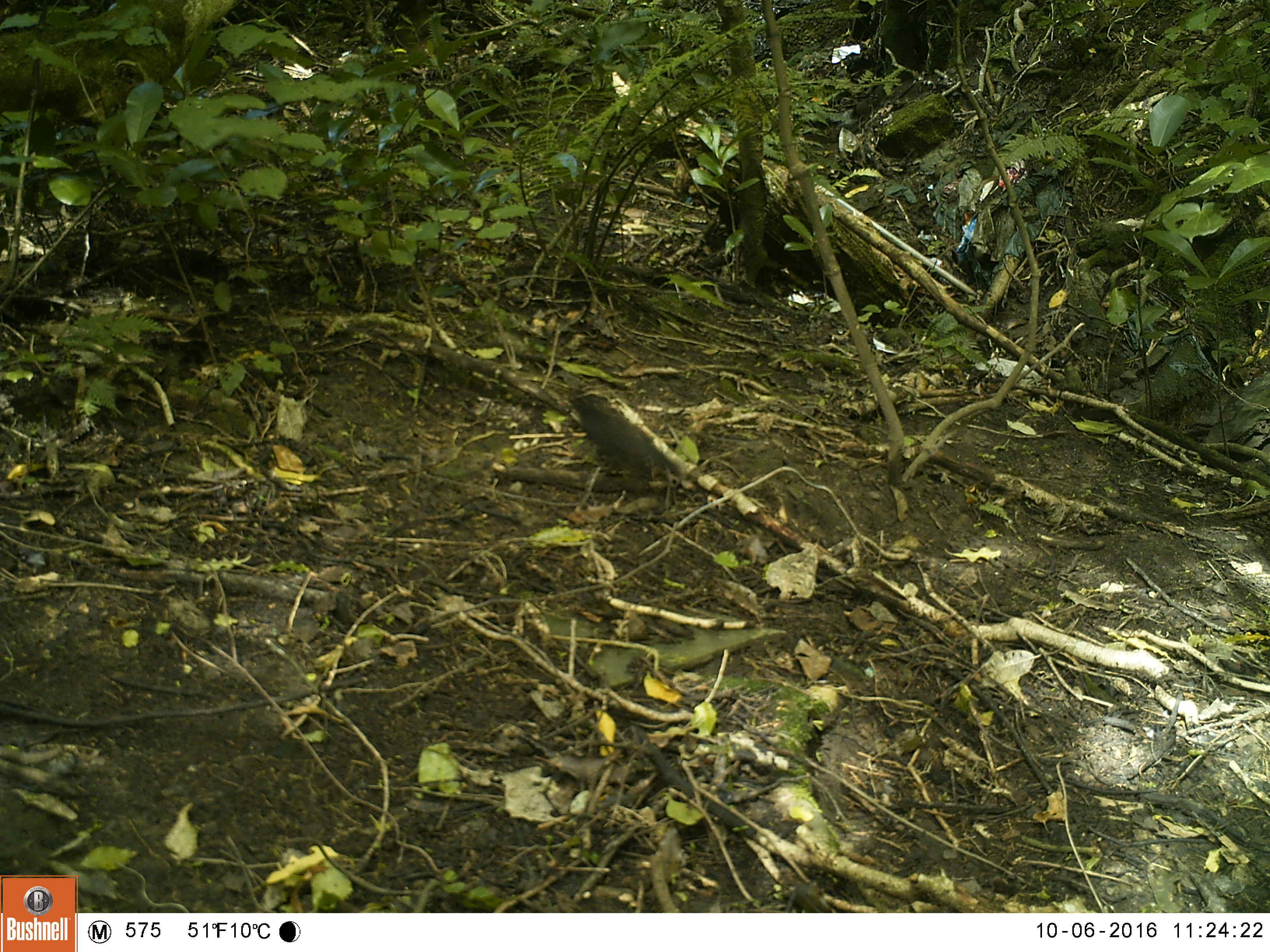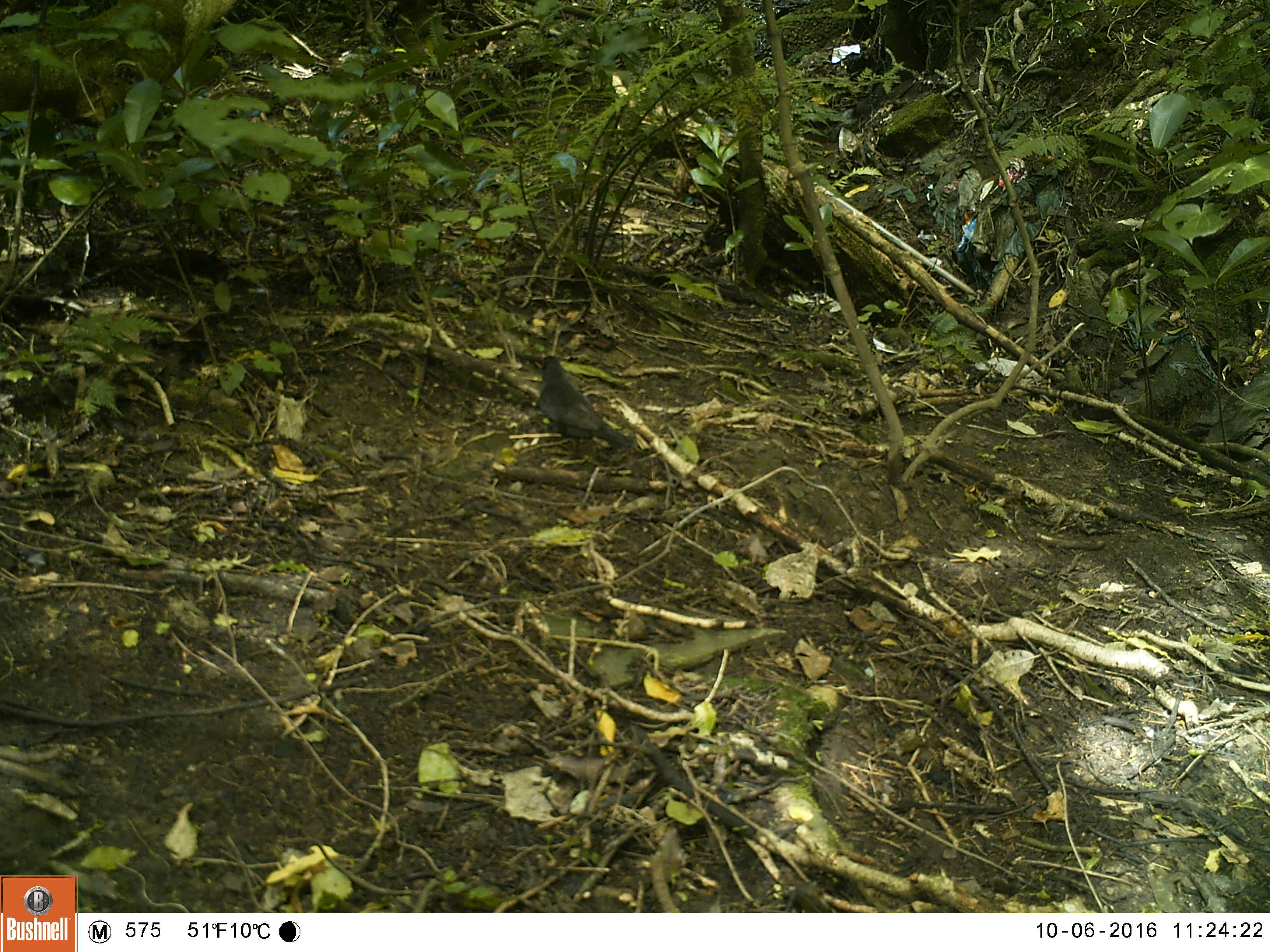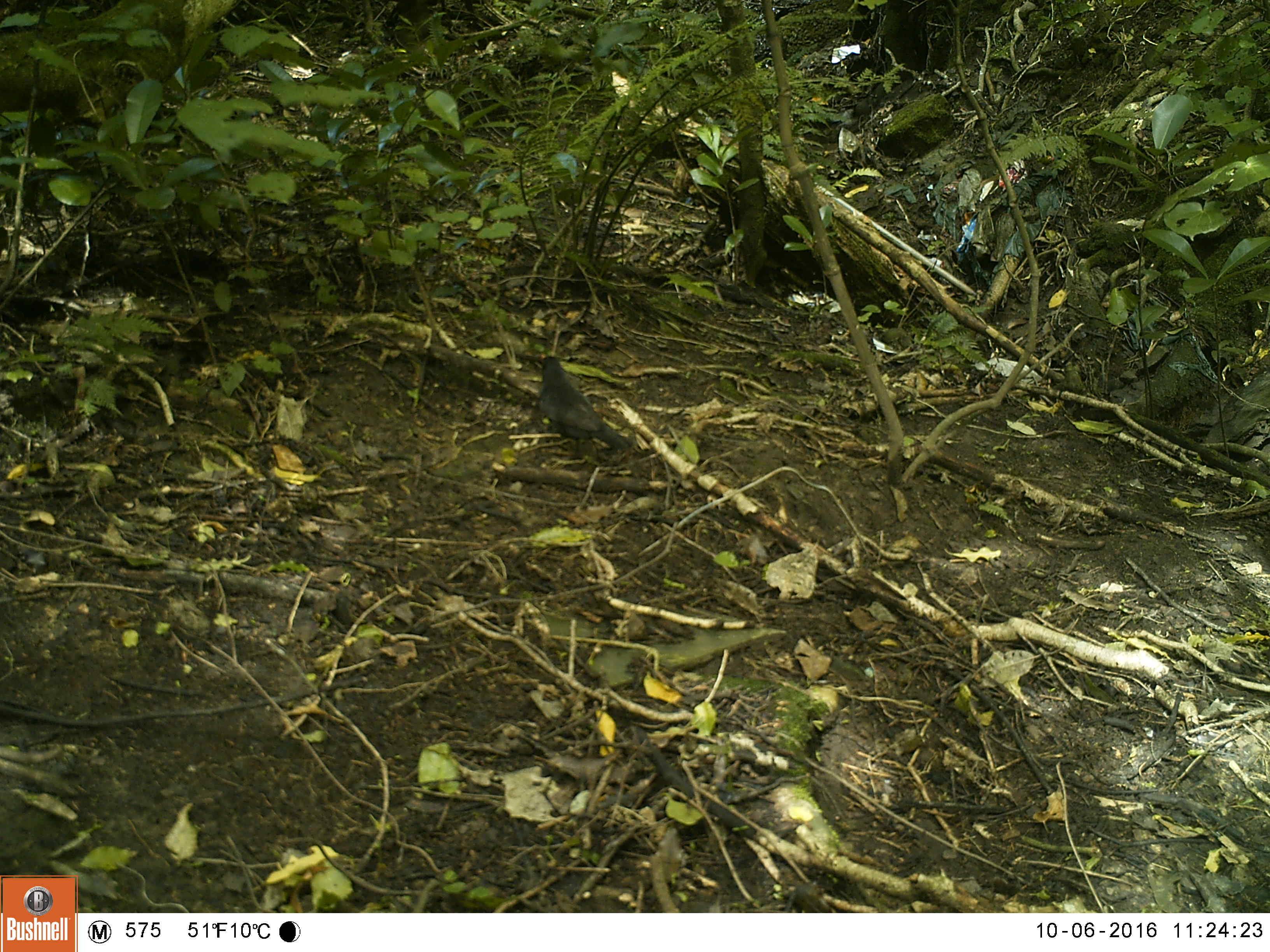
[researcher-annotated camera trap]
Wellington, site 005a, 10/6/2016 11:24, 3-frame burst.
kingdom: Animalia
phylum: Chordata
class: Aves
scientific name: Aves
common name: bird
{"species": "bird (Aves)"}